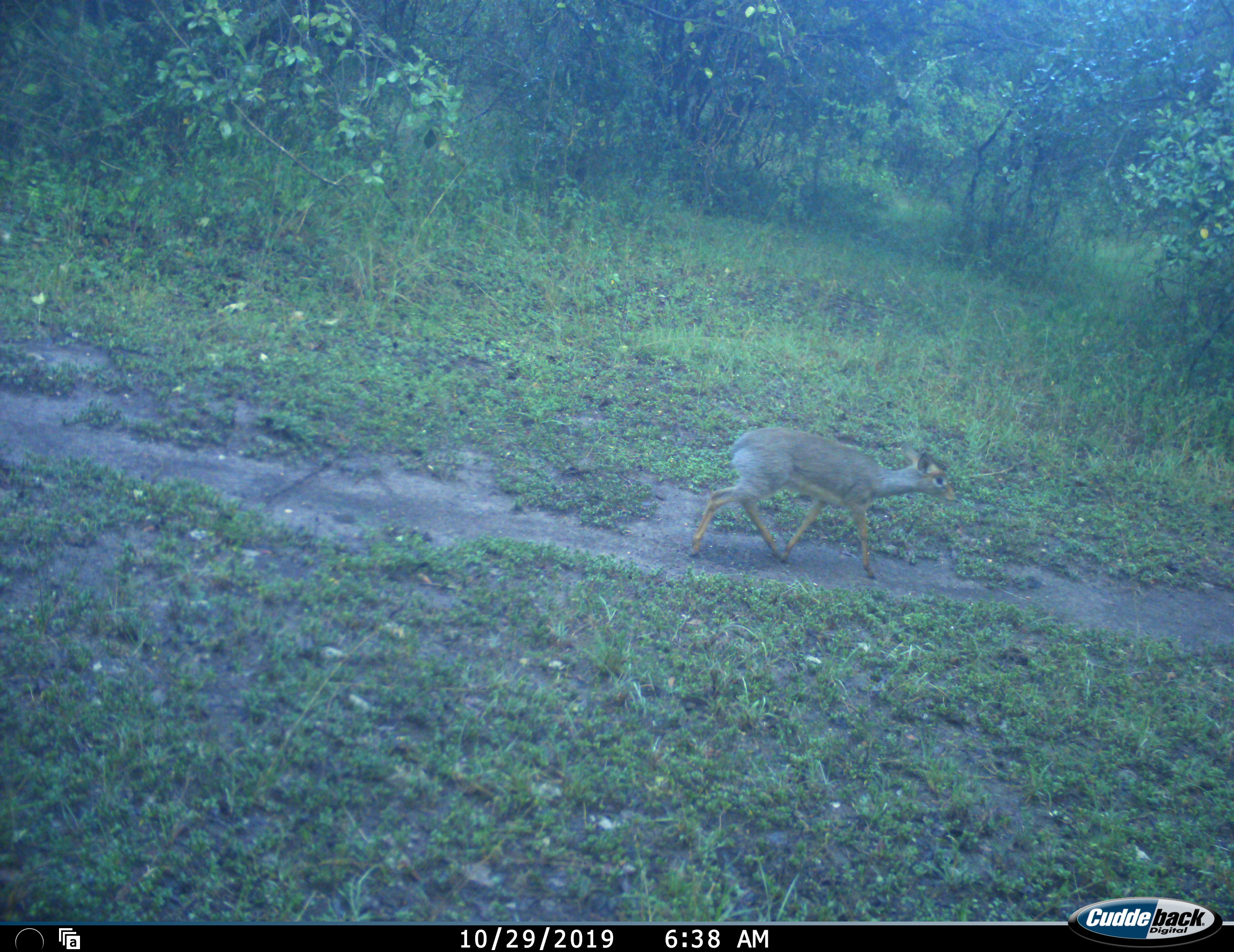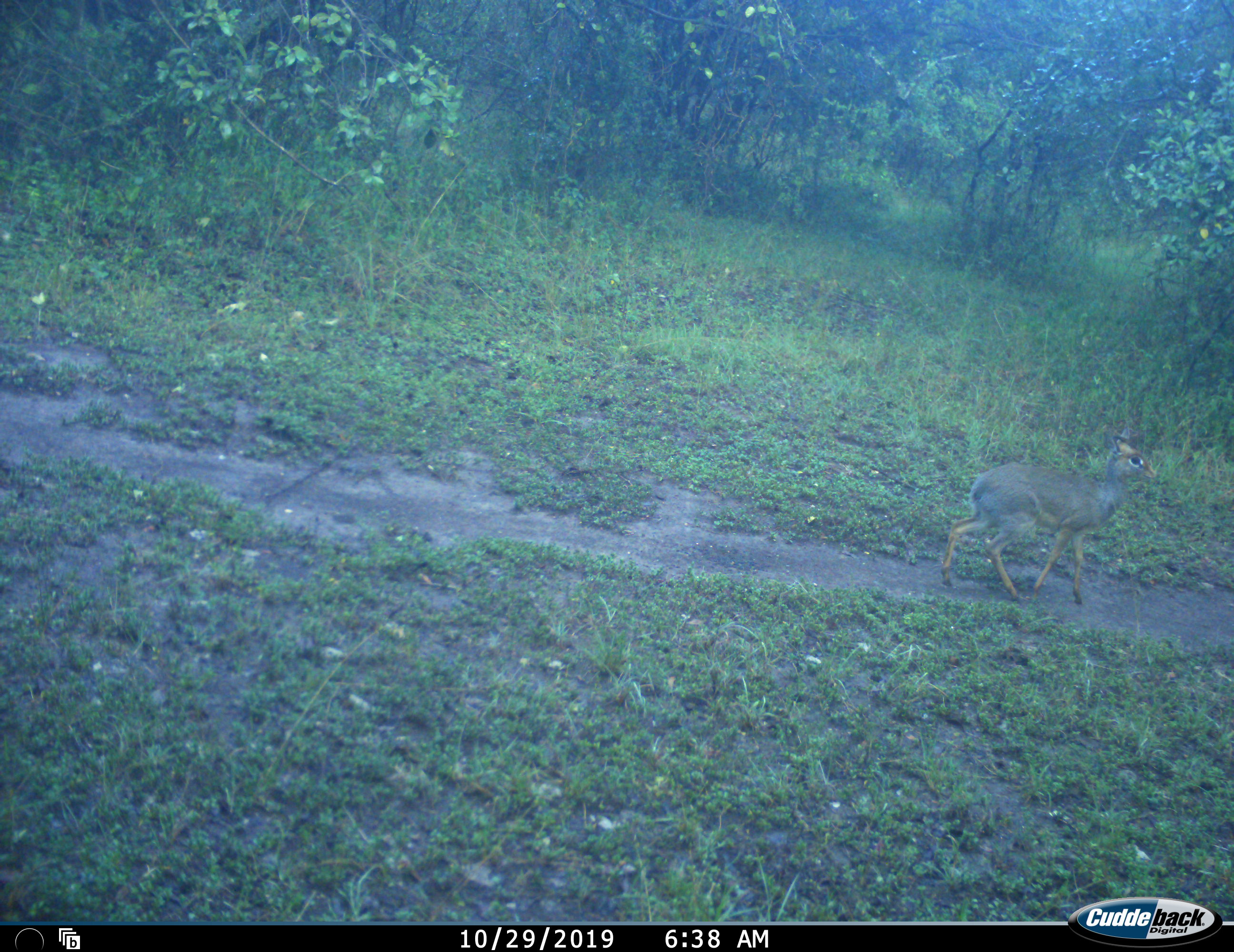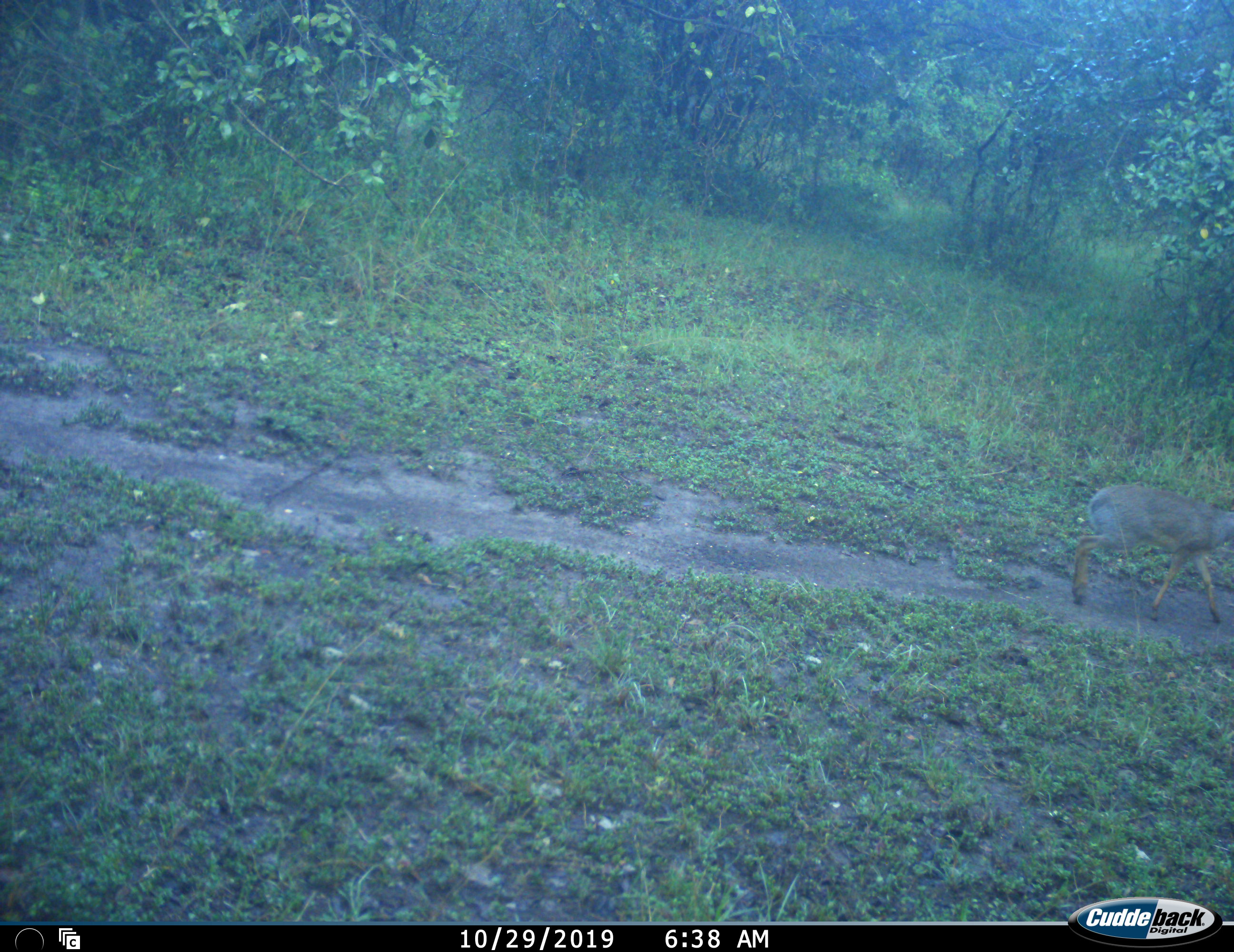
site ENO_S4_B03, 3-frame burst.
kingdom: Animalia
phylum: Chordata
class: Mammalia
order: Artiodactyla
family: Bovidae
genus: Madoqua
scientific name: Madoqua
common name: dik-dik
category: dikdik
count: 1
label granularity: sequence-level